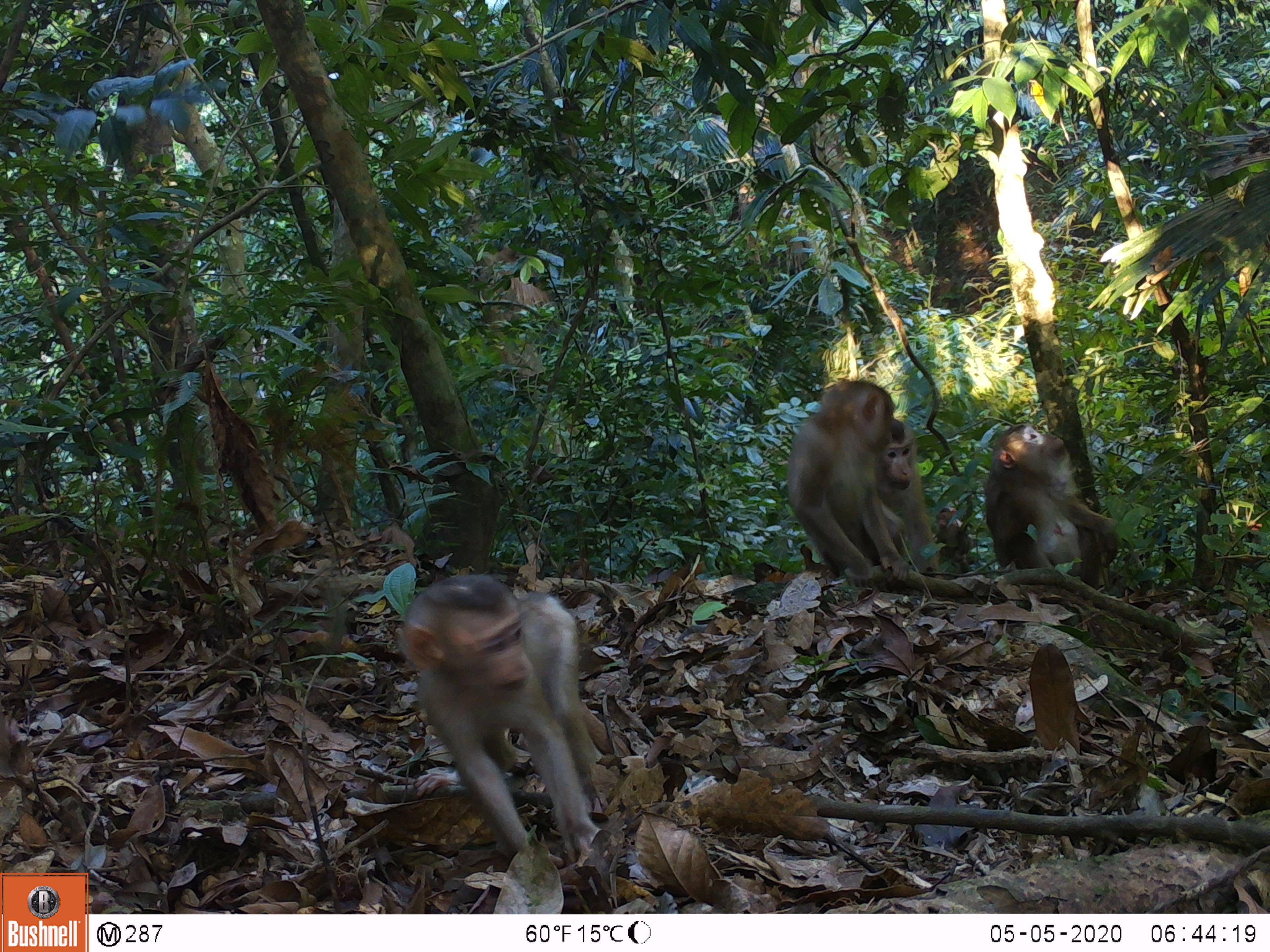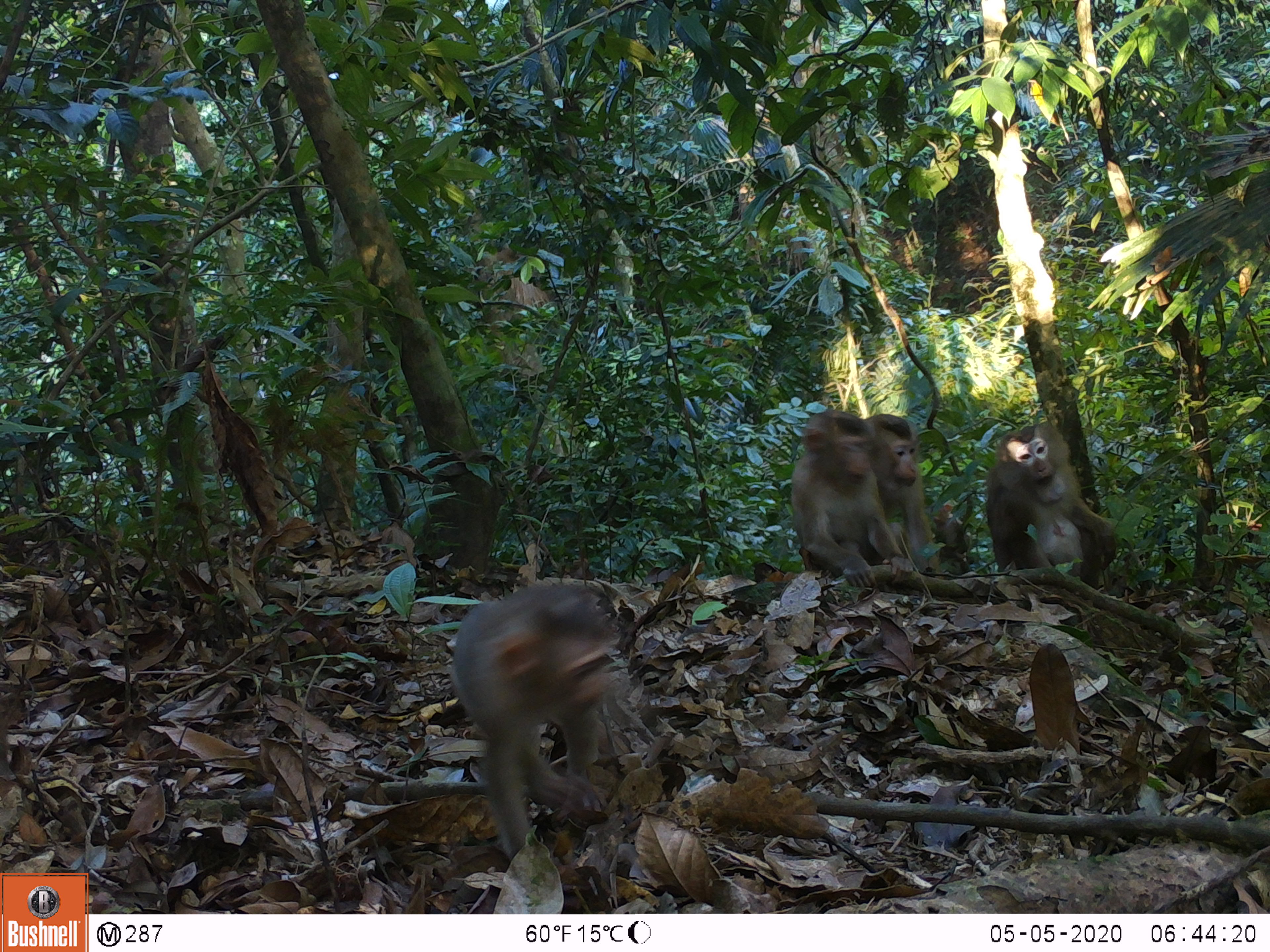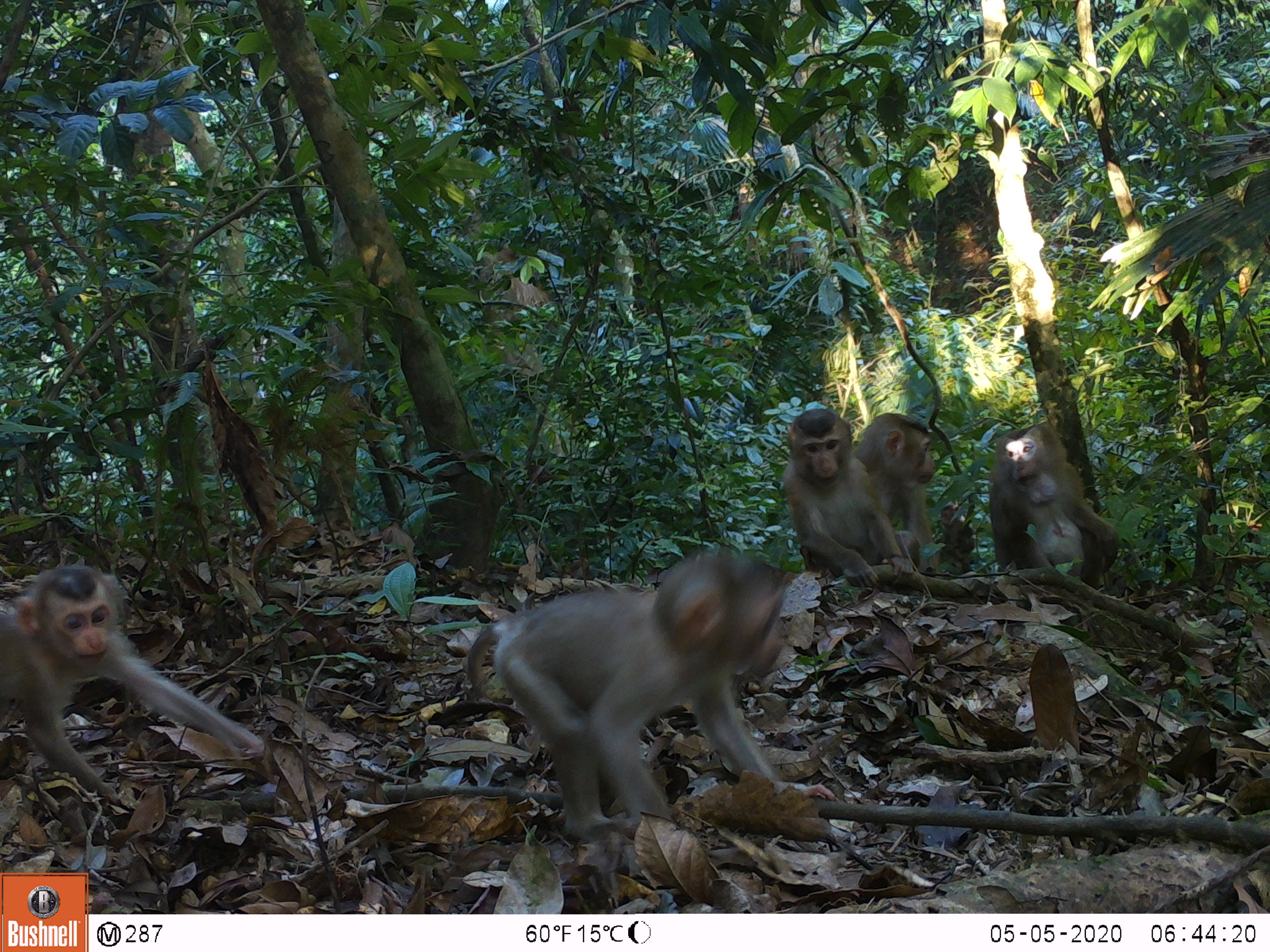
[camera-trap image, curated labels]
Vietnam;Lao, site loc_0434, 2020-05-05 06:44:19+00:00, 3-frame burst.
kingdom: Animalia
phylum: Chordata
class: Mammalia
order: Primates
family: Cercopithecidae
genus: Macaca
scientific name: Macaca nemestrina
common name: pig-tailed macaque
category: pig tailed macaque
Pig tailed macaque (pig-tailed macaque) (Macaca nemestrina). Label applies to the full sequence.